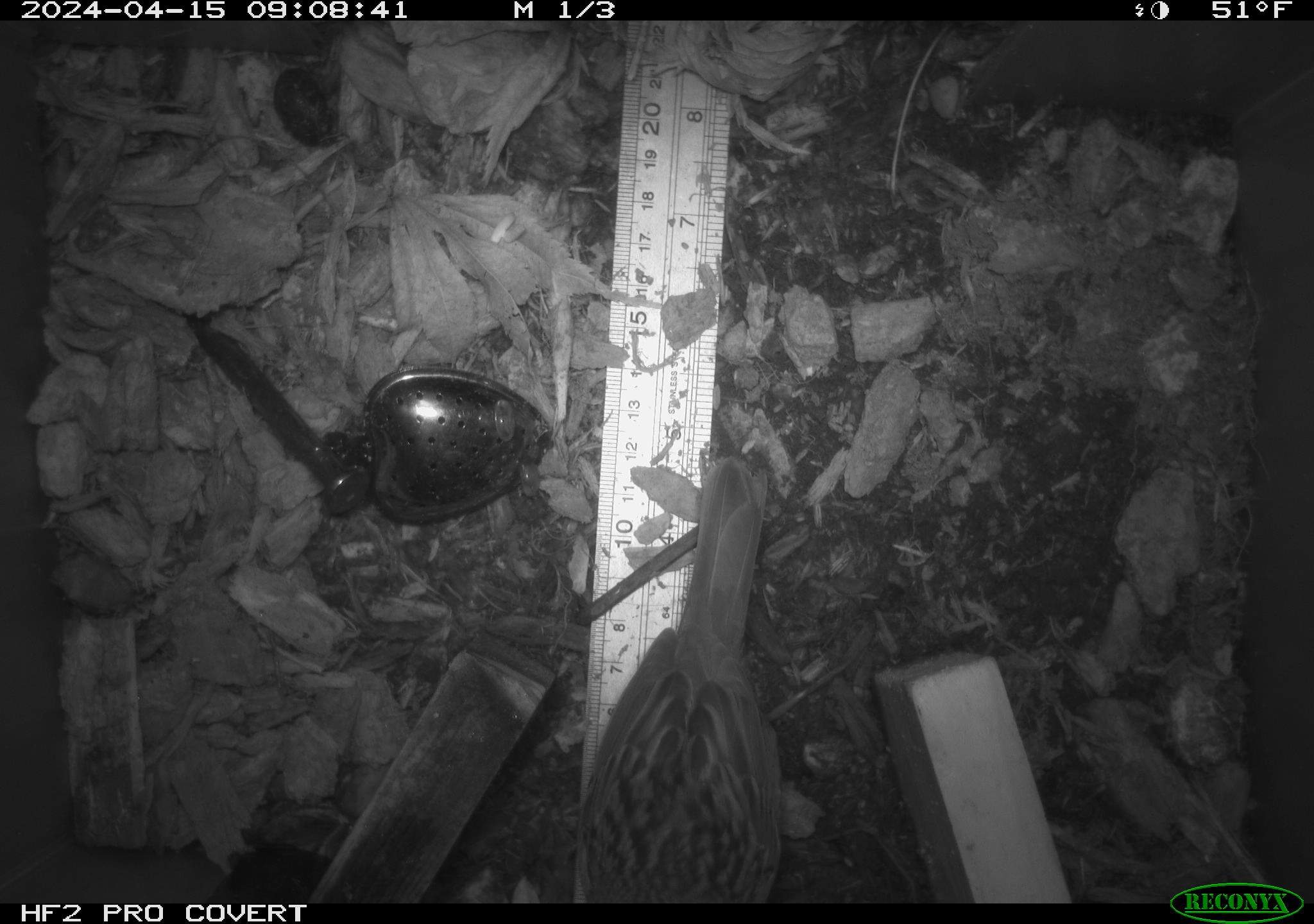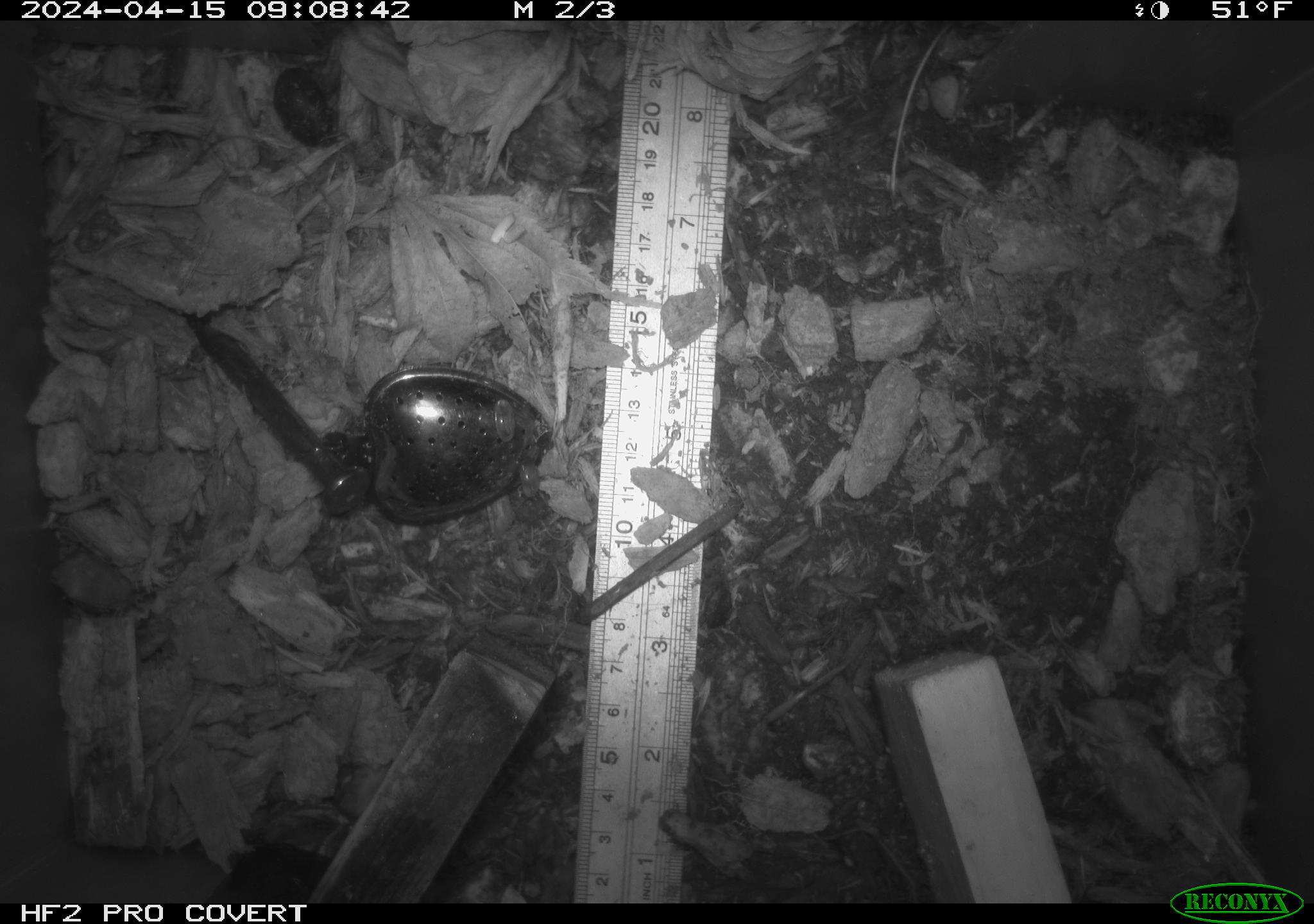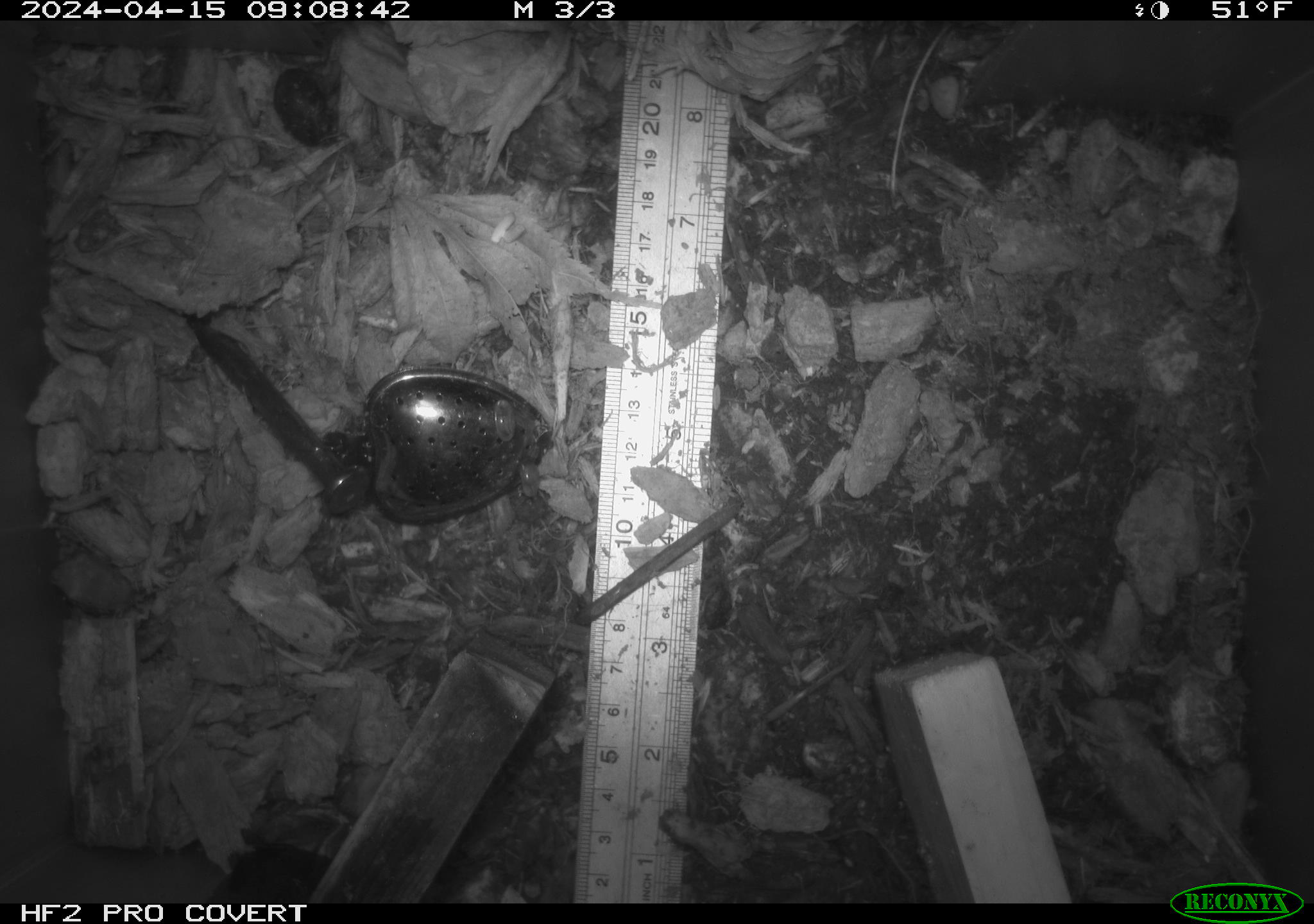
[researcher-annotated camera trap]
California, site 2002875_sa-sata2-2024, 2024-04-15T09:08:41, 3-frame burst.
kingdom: Animalia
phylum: Chordata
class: Aves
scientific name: Aves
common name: bird